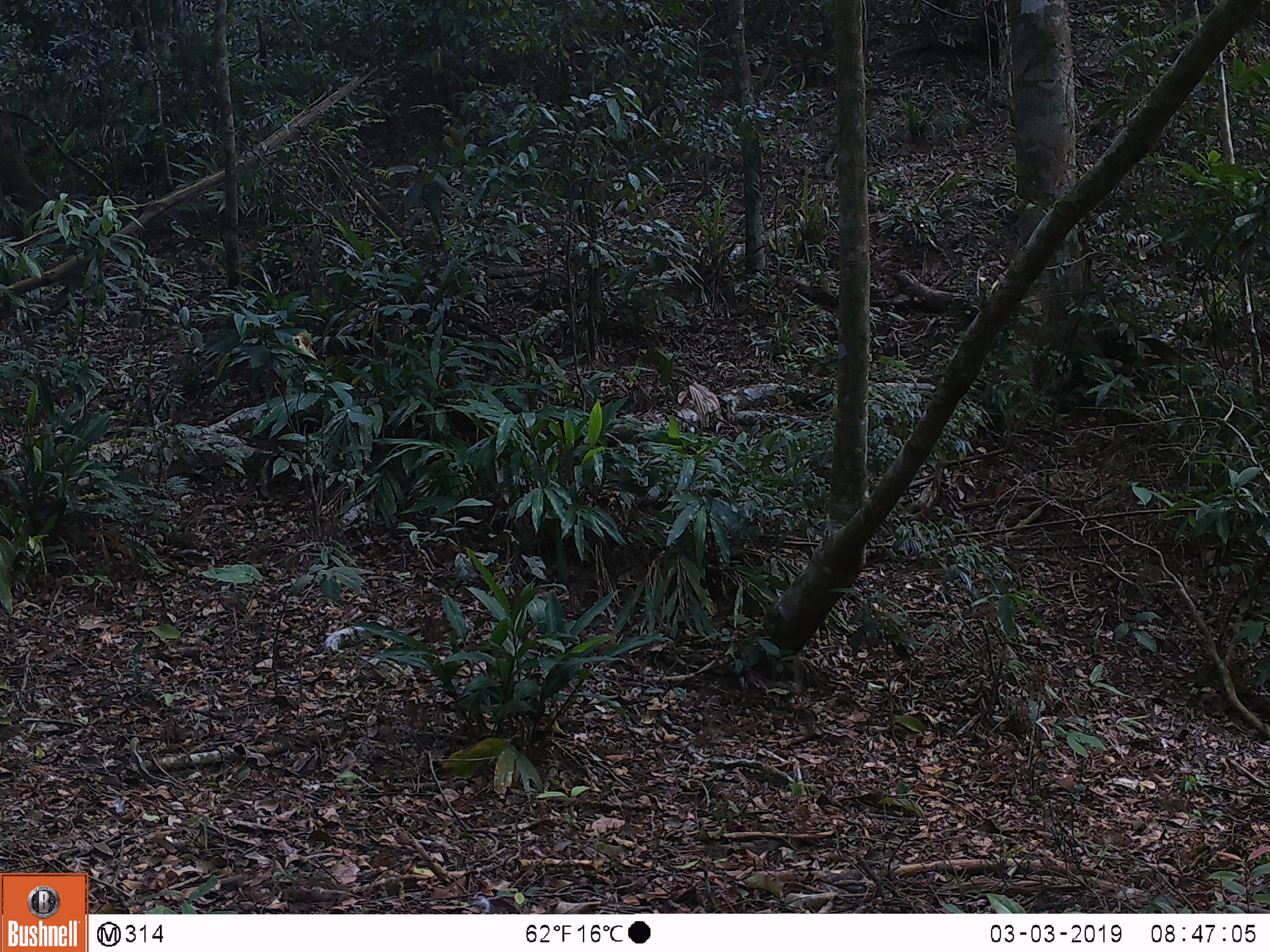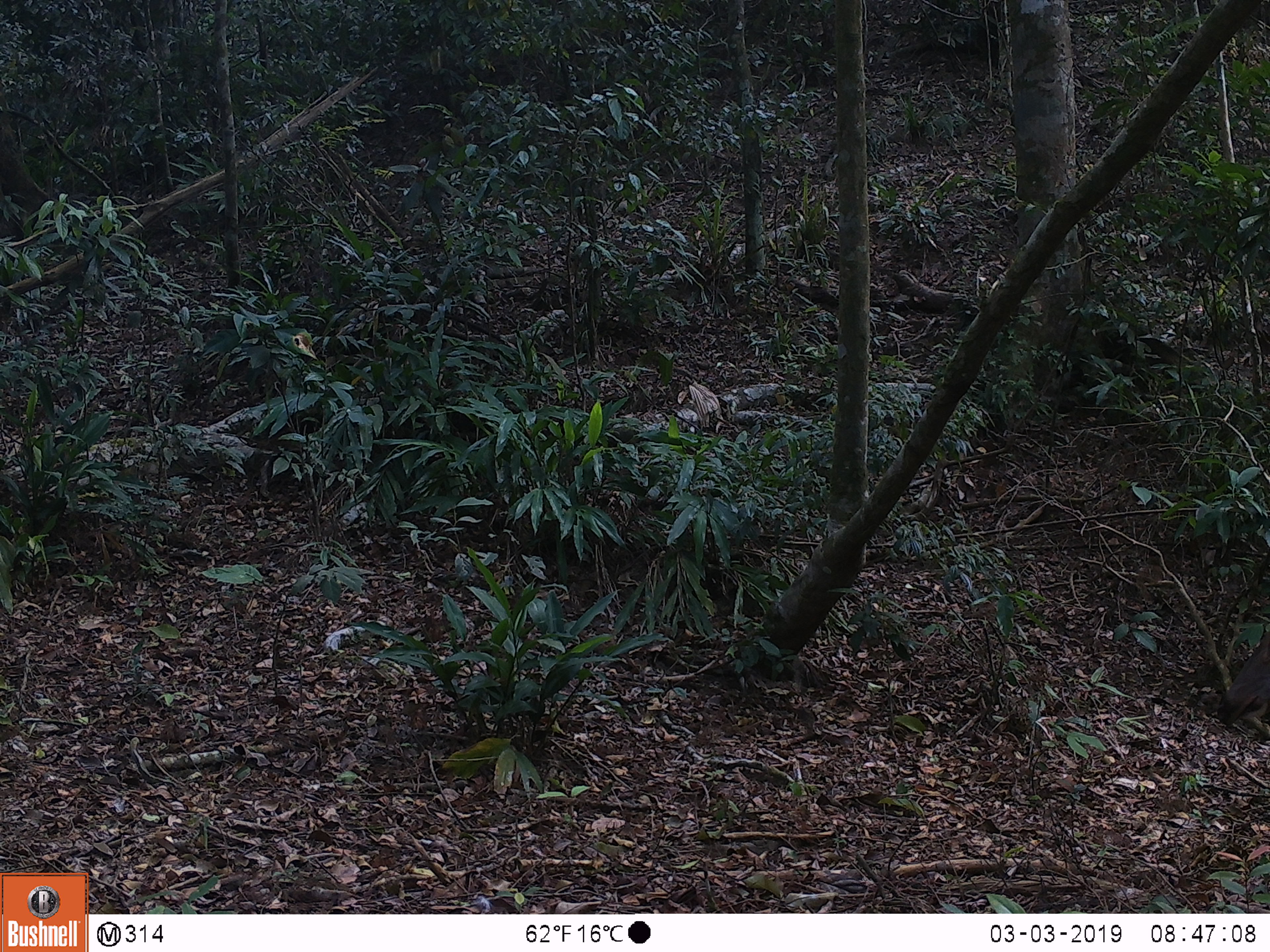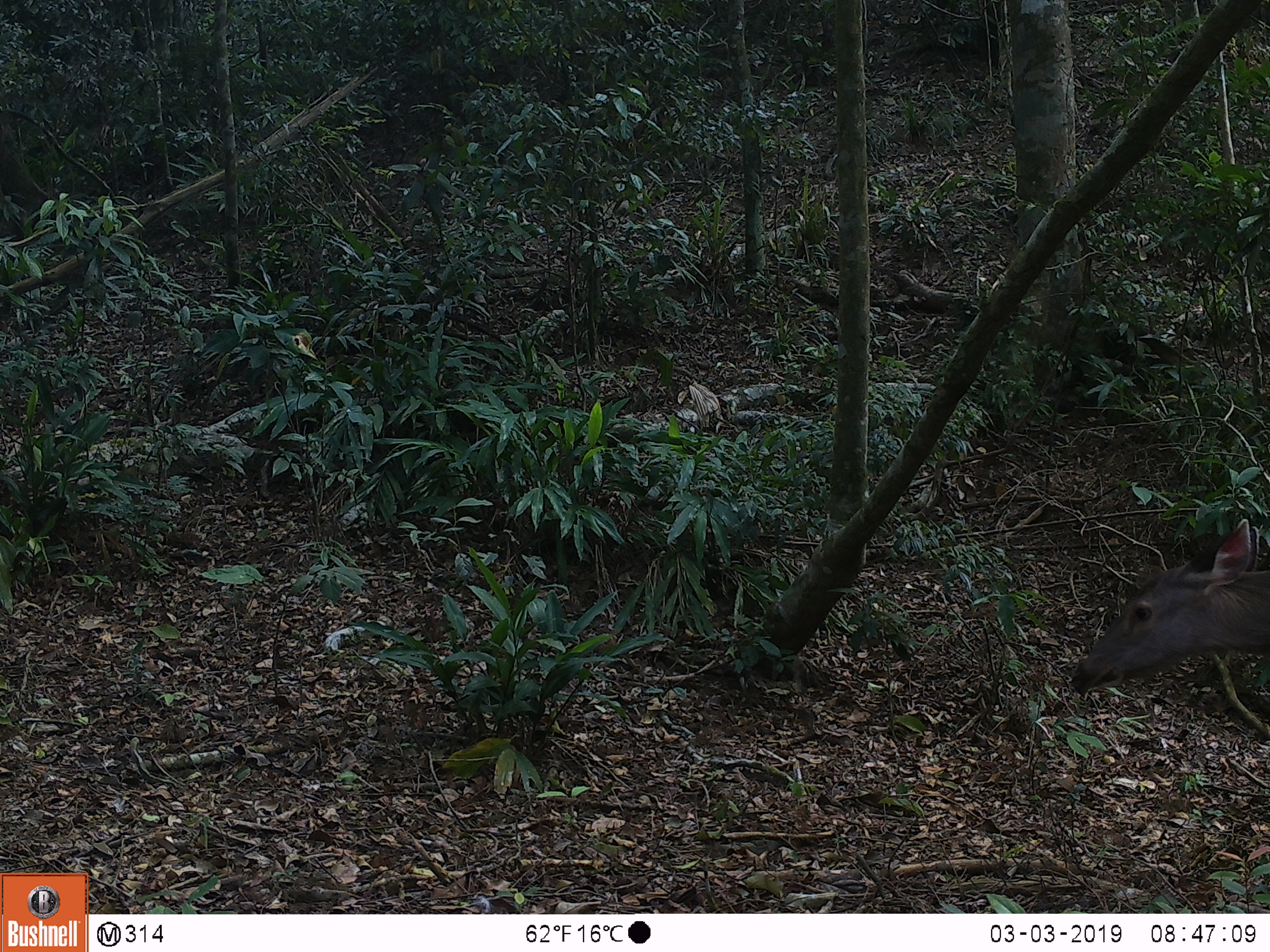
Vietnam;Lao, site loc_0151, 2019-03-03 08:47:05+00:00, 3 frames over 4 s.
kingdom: Animalia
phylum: Chordata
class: Mammalia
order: Artiodactyla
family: Cervidae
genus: Rusa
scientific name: Rusa unicolor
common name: sambar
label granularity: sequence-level